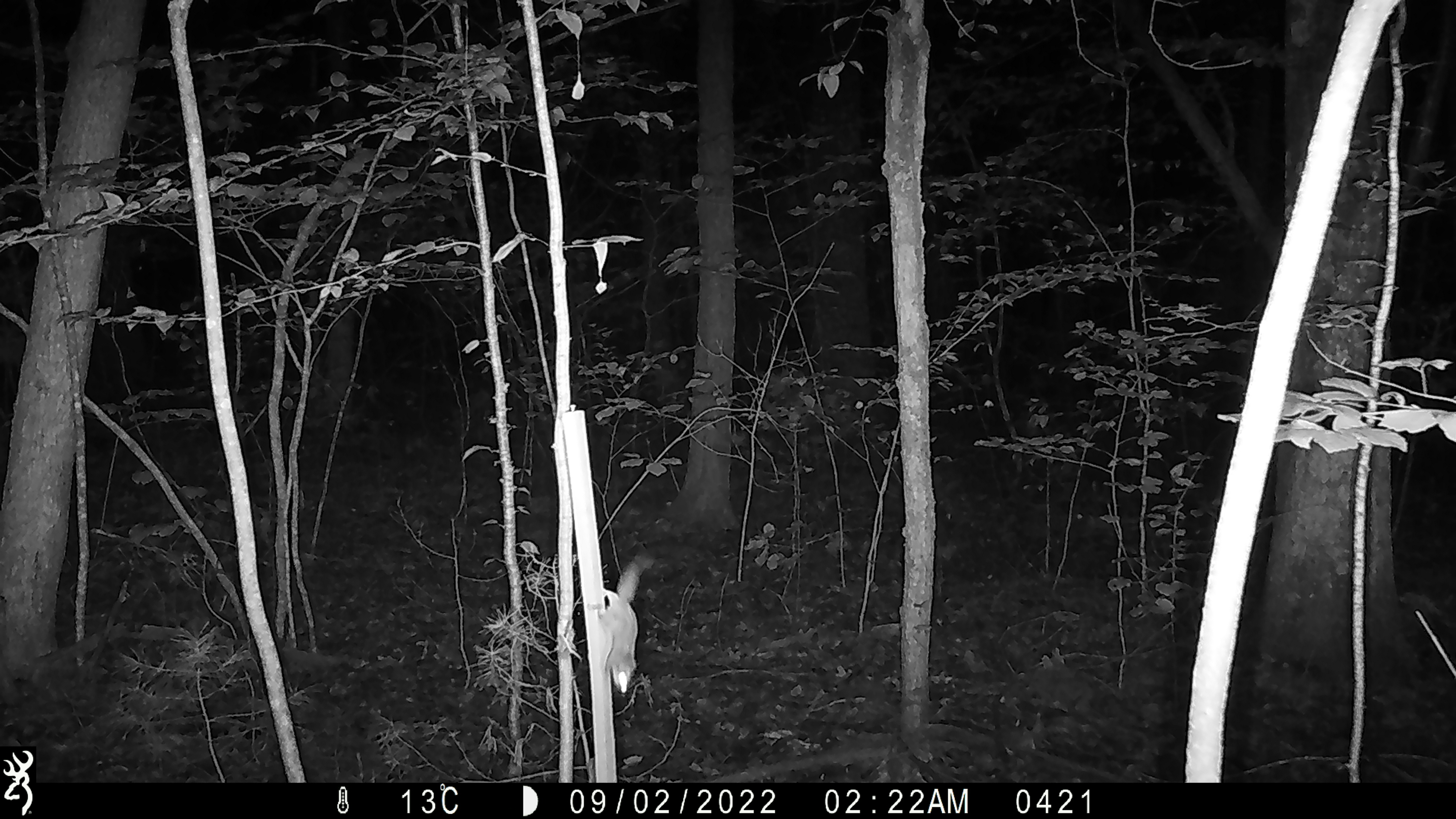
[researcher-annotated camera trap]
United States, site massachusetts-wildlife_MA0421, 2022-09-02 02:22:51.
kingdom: Animalia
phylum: Chordata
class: Mammalia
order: Rodentia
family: Sciuridae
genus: Glaucomys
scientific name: Glaucomys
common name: flying squirrel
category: flying squirrel sp.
Flying squirrel sp. (flying squirrel) (Glaucomys).